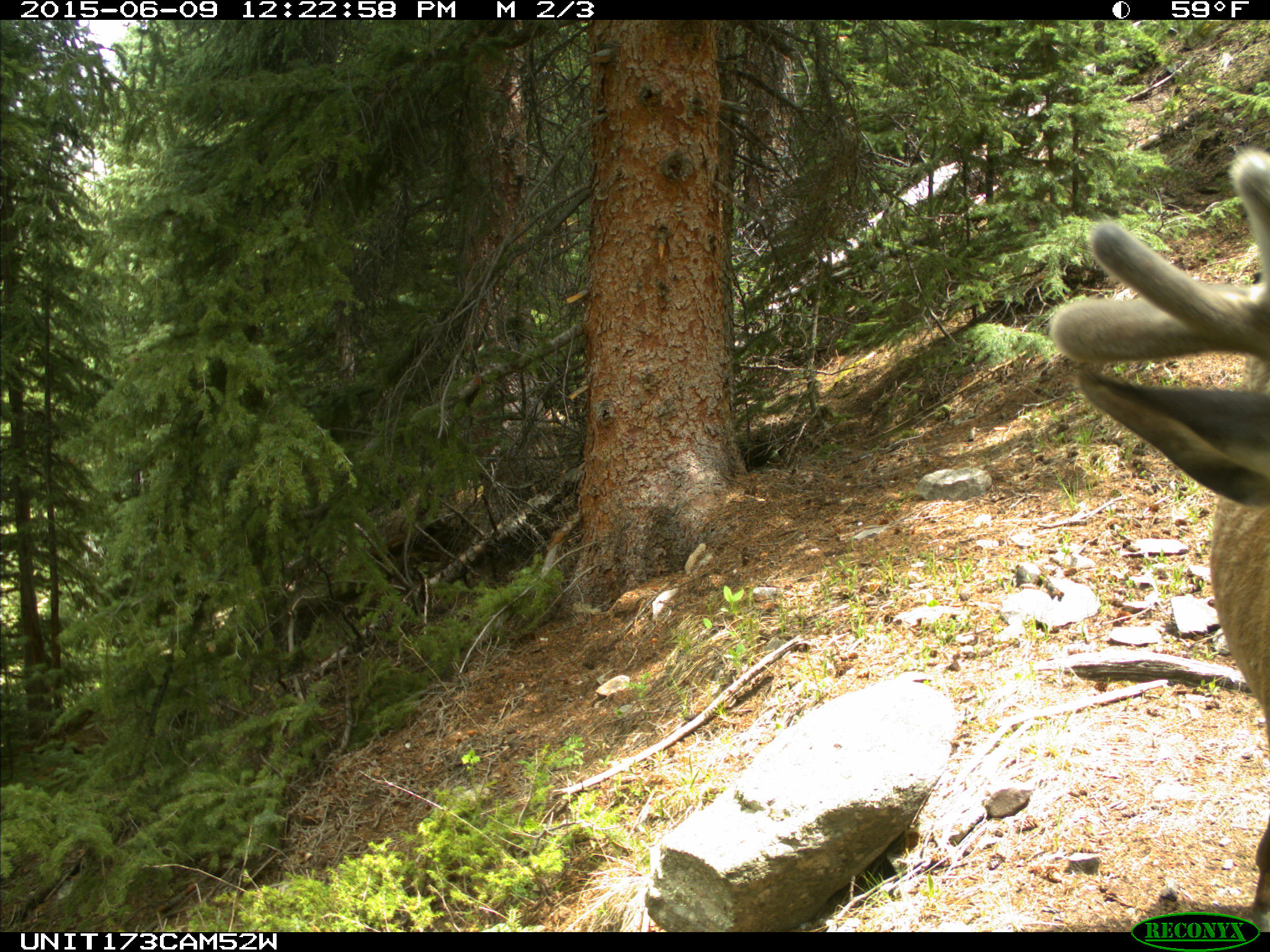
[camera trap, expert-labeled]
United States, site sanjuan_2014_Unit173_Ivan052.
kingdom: Animalia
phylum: Chordata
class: Mammalia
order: Artiodactyla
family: Cervidae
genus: Cervus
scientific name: Cervus elaphus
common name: red deer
Cervus elaphus (red deer).